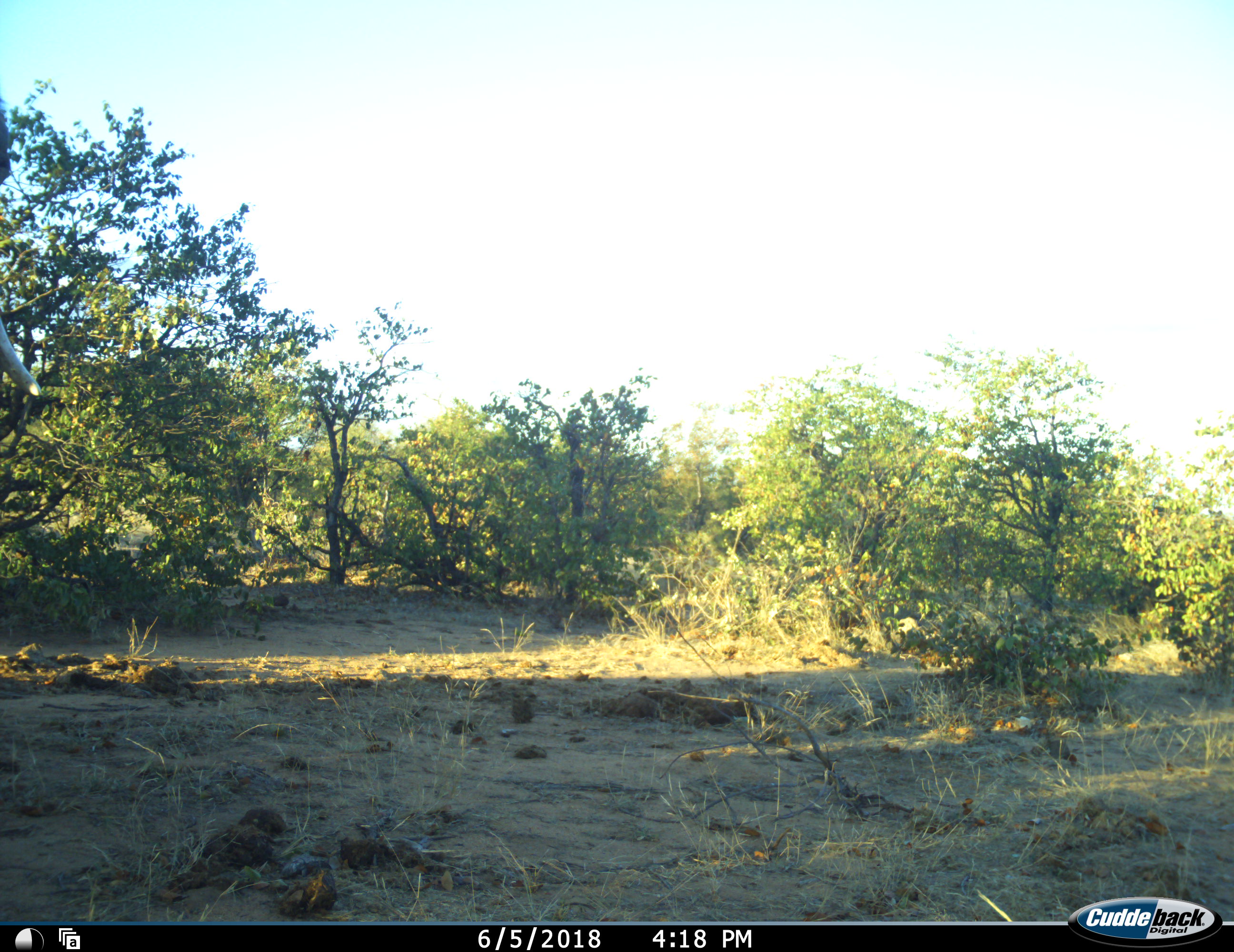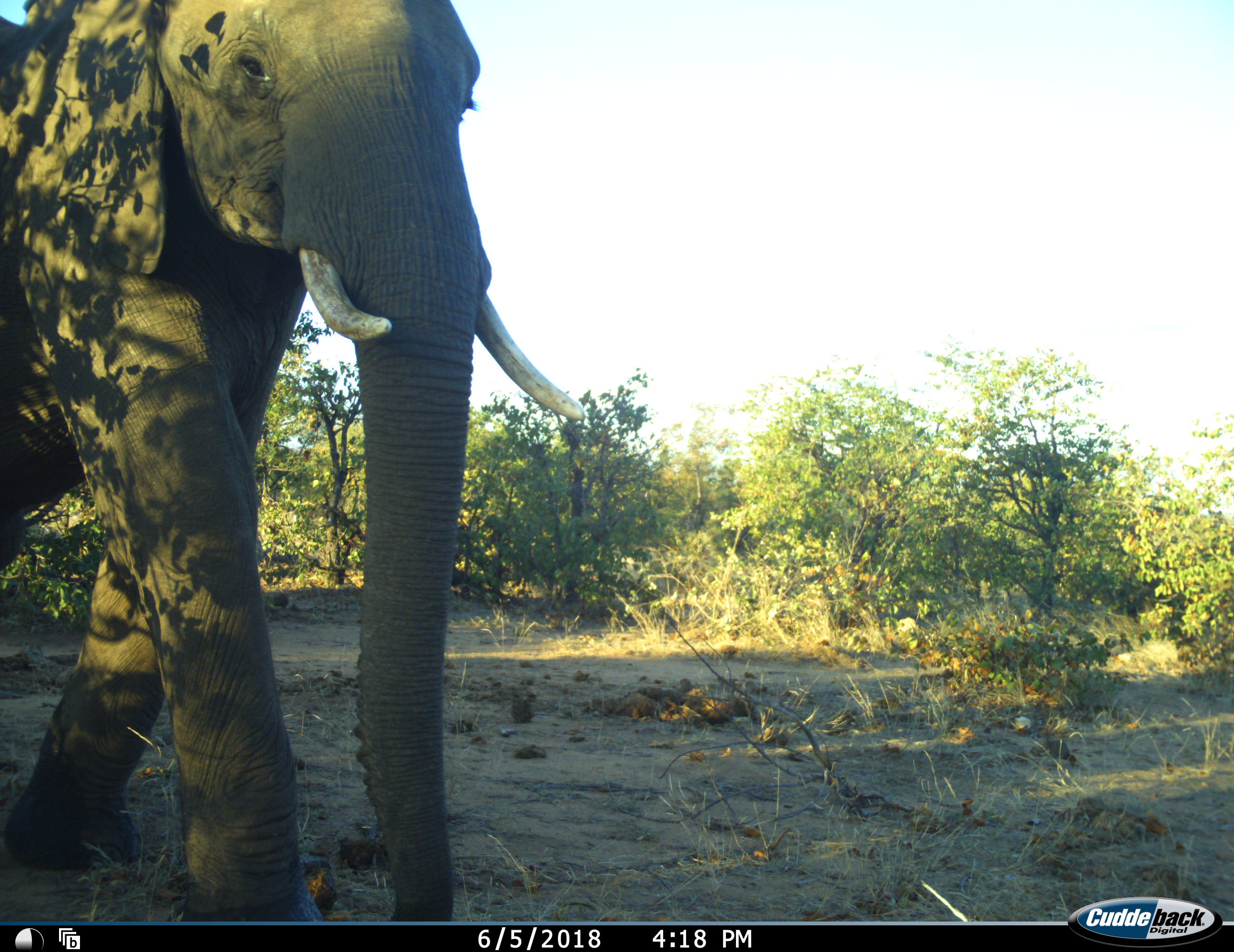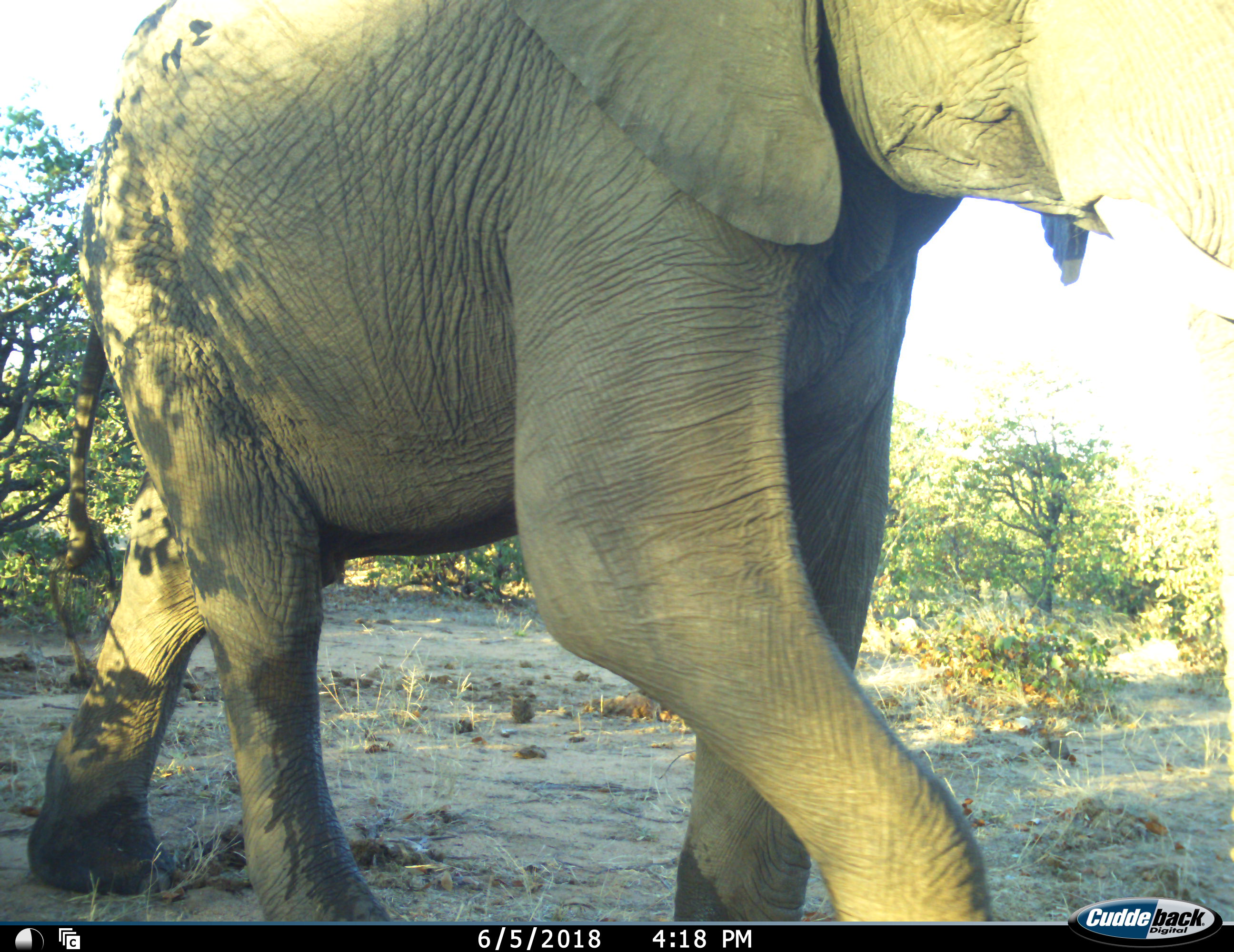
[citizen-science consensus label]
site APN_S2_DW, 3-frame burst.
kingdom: Animalia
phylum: Chordata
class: Mammalia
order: Proboscidea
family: Elephantidae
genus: Loxodonta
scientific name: Loxodonta africana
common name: african bush elephant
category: elephant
Elephant (african bush elephant) (Loxodonta africana), count 1. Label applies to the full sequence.